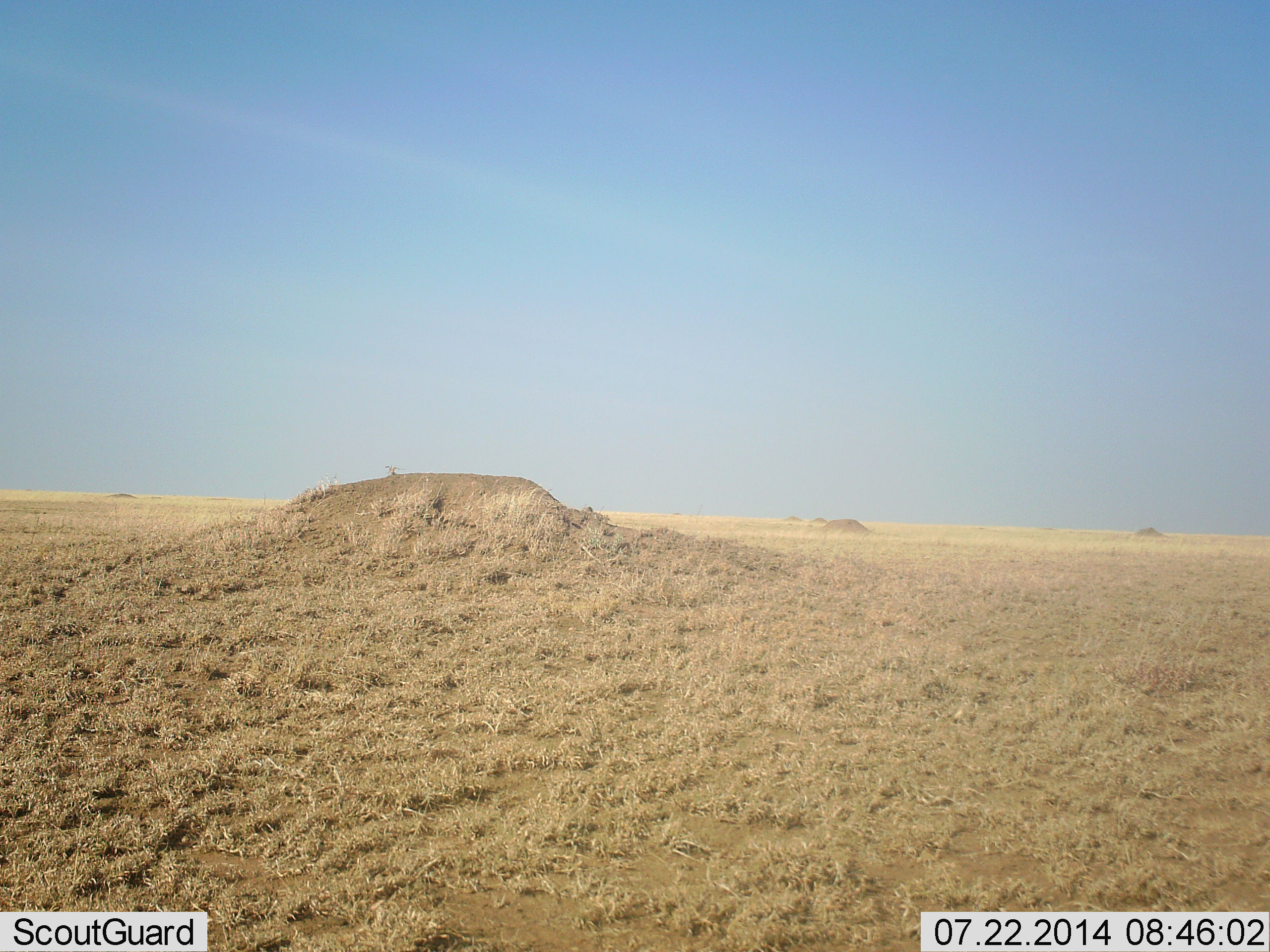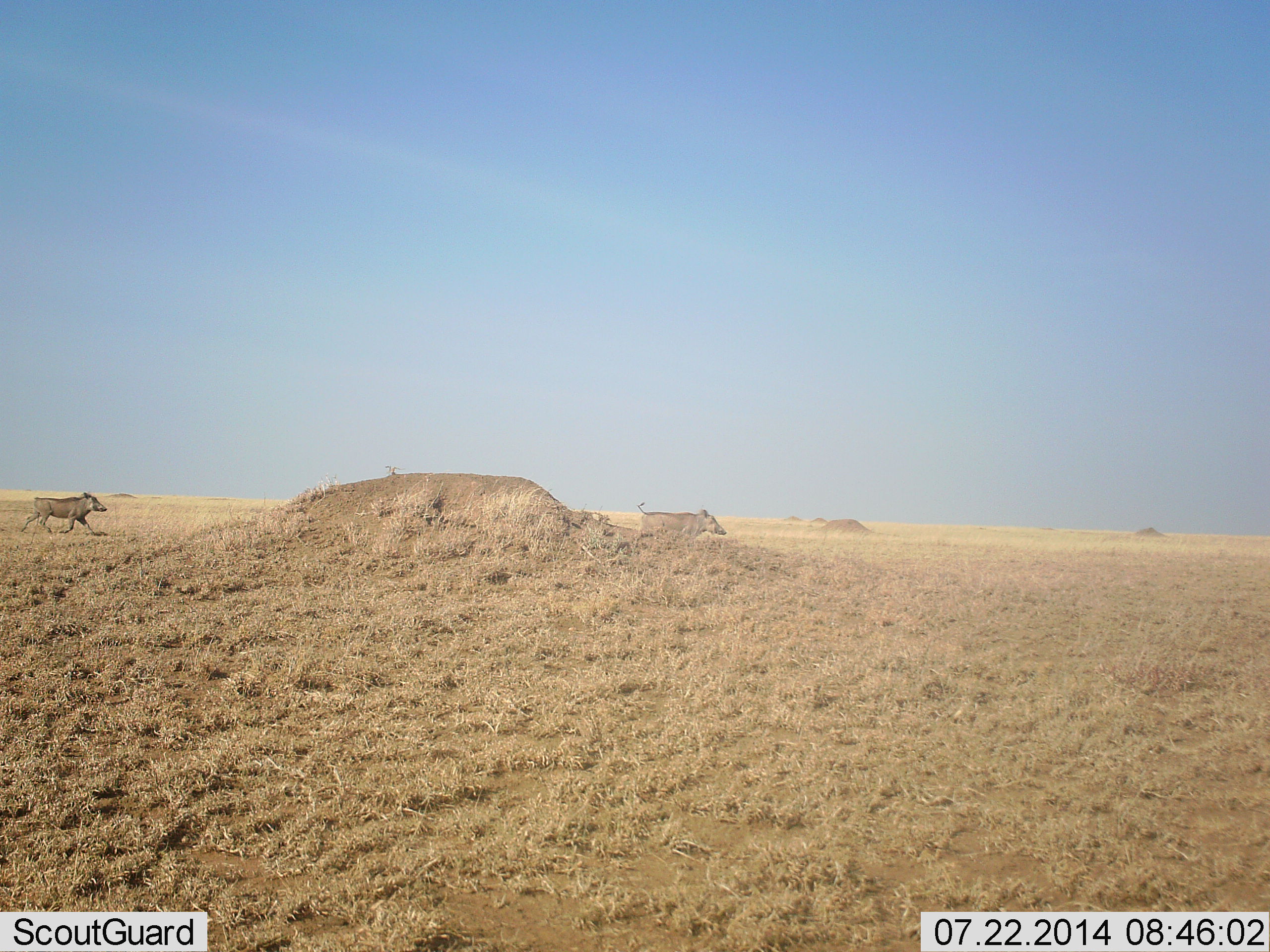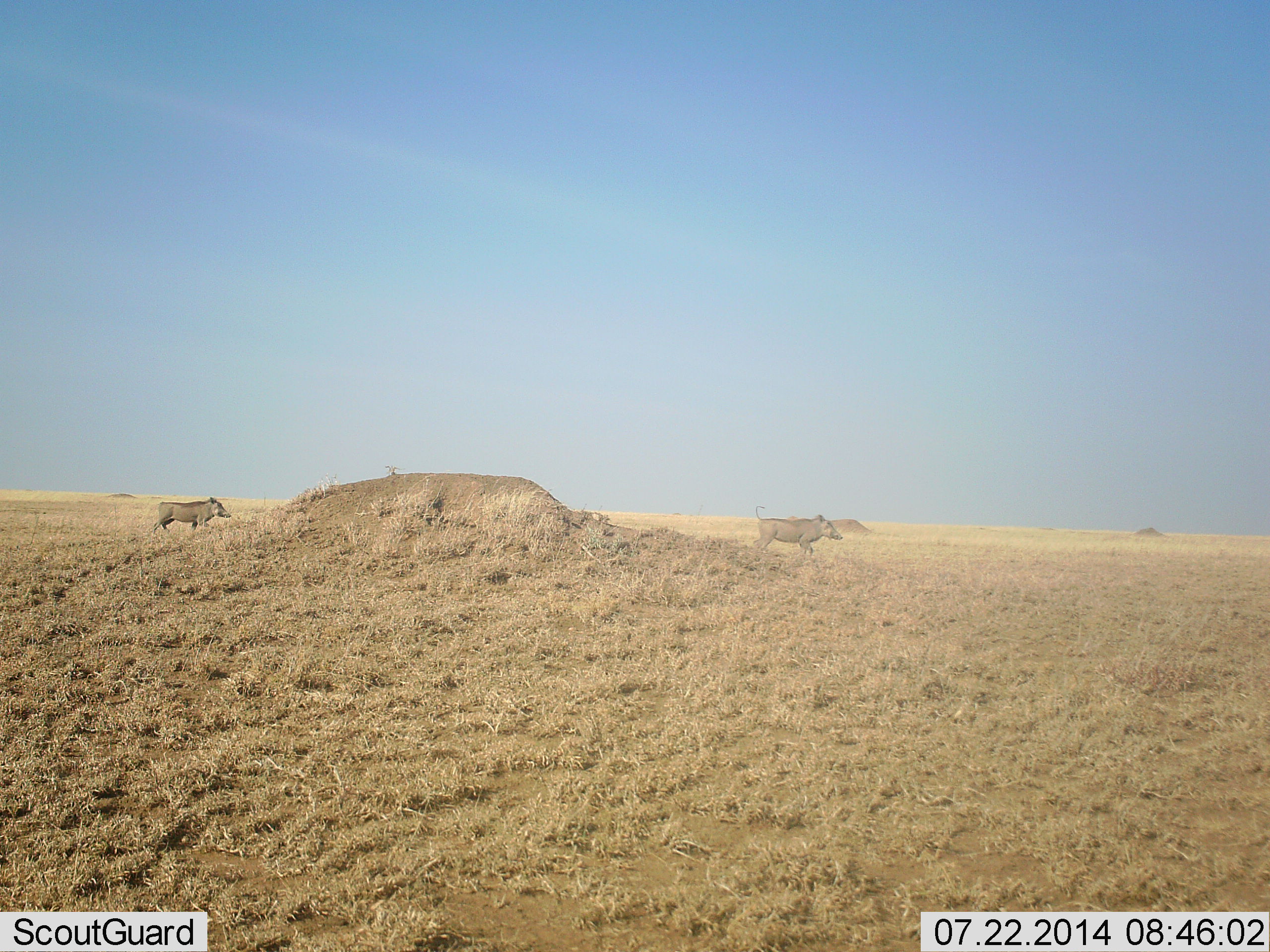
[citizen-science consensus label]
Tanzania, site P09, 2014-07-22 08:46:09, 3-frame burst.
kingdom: Animalia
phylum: Chordata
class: Mammalia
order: Artiodactyla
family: Suidae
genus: Phacochoerus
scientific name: Phacochoerus africanus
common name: warthog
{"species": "warthog (Phacochoerus africanus)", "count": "2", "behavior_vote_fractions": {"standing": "0%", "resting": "0%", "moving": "100%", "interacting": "0%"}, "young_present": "0%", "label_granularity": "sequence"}